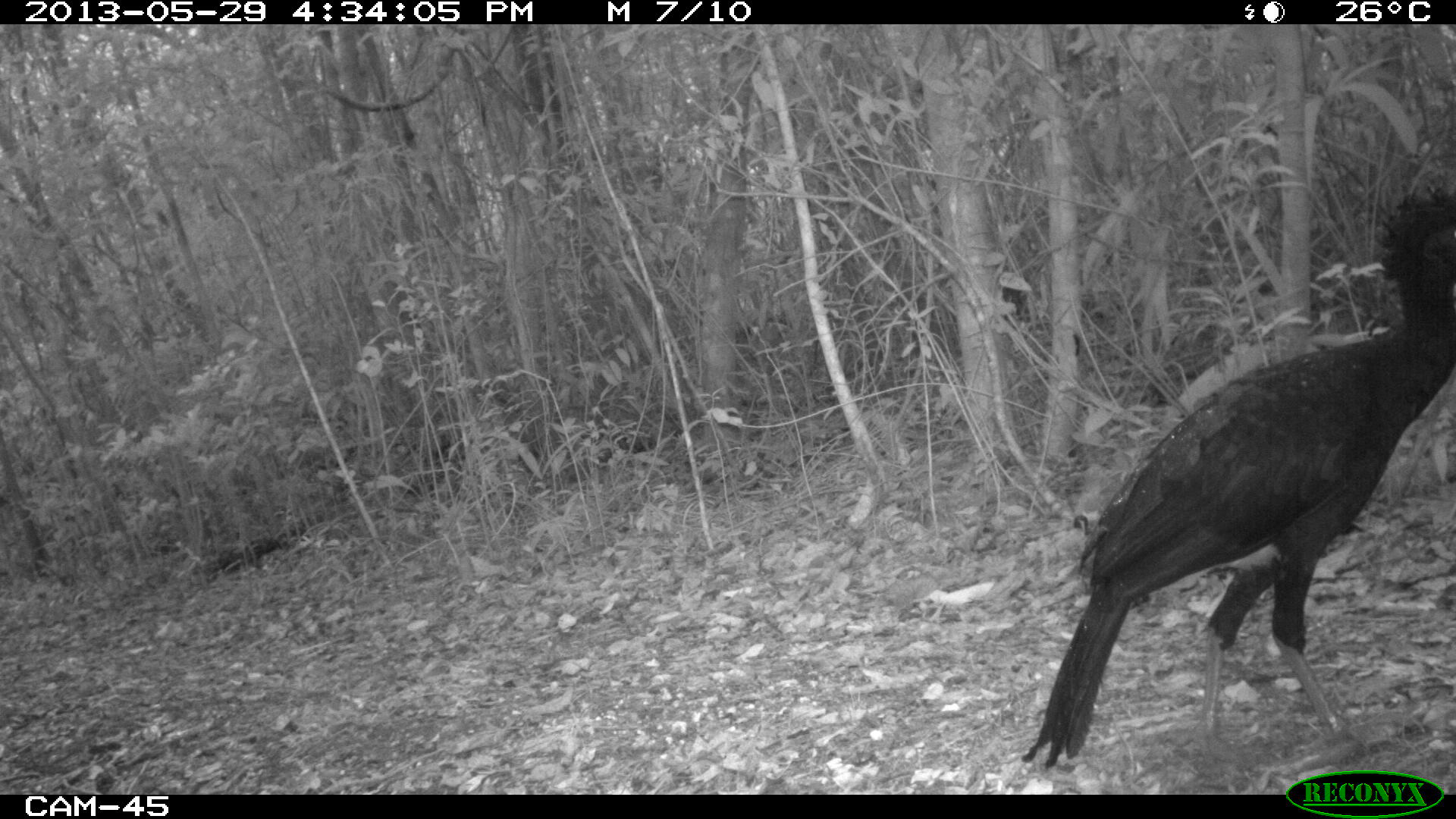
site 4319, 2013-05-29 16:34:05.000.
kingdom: Animalia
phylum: Chordata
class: Aves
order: Galliformes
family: Cracidae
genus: Crax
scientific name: Crax rubra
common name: great curassow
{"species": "Crax rubra (great curassow)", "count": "2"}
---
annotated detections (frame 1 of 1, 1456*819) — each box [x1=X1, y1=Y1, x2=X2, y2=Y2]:
crax rubra: [x1=1020, y1=177, x2=1456, y2=773]